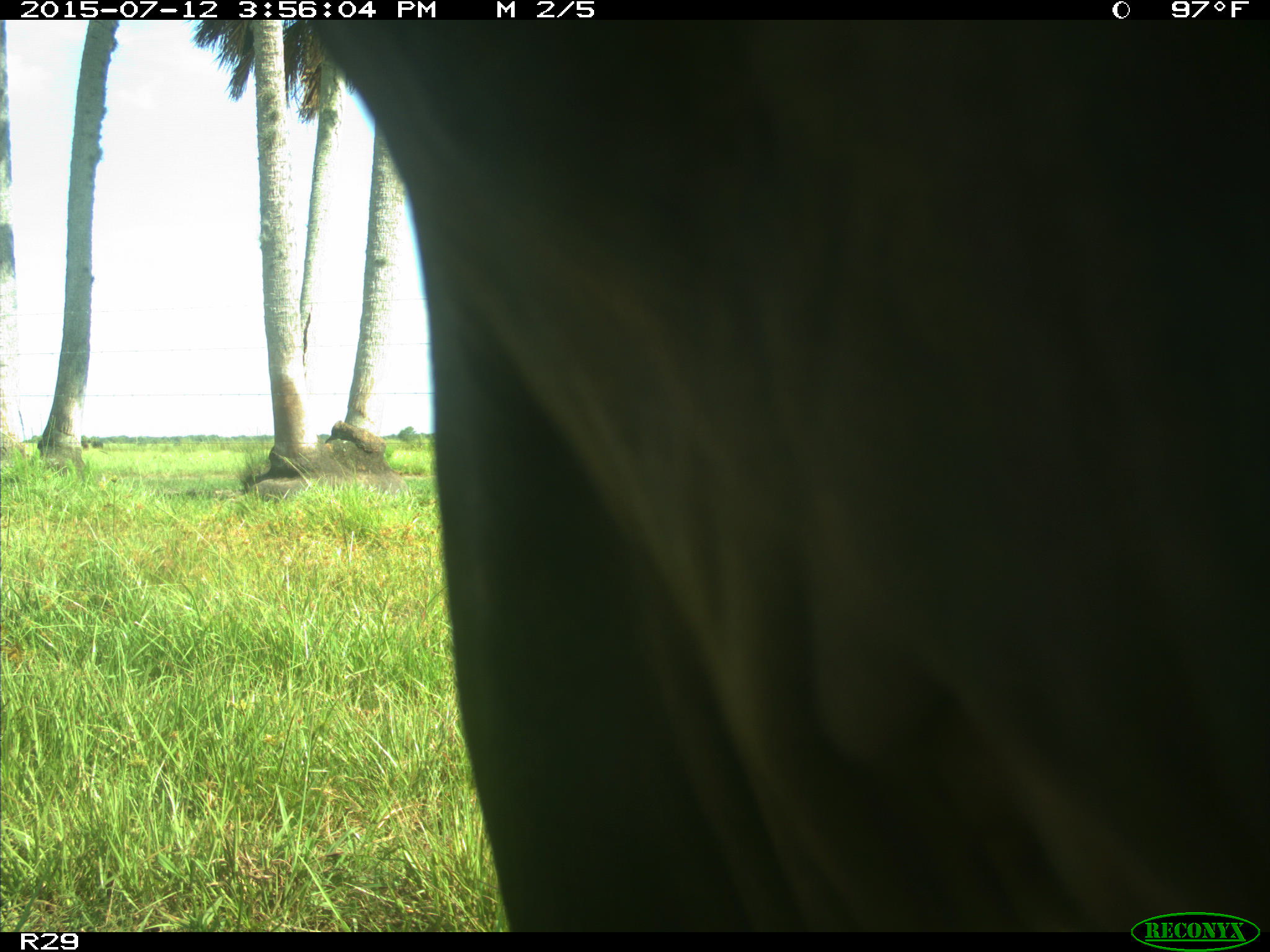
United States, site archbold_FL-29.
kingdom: Animalia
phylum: Chordata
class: Mammalia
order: Artiodactyla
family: Bovidae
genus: Bos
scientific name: Bos taurus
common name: domestic cow